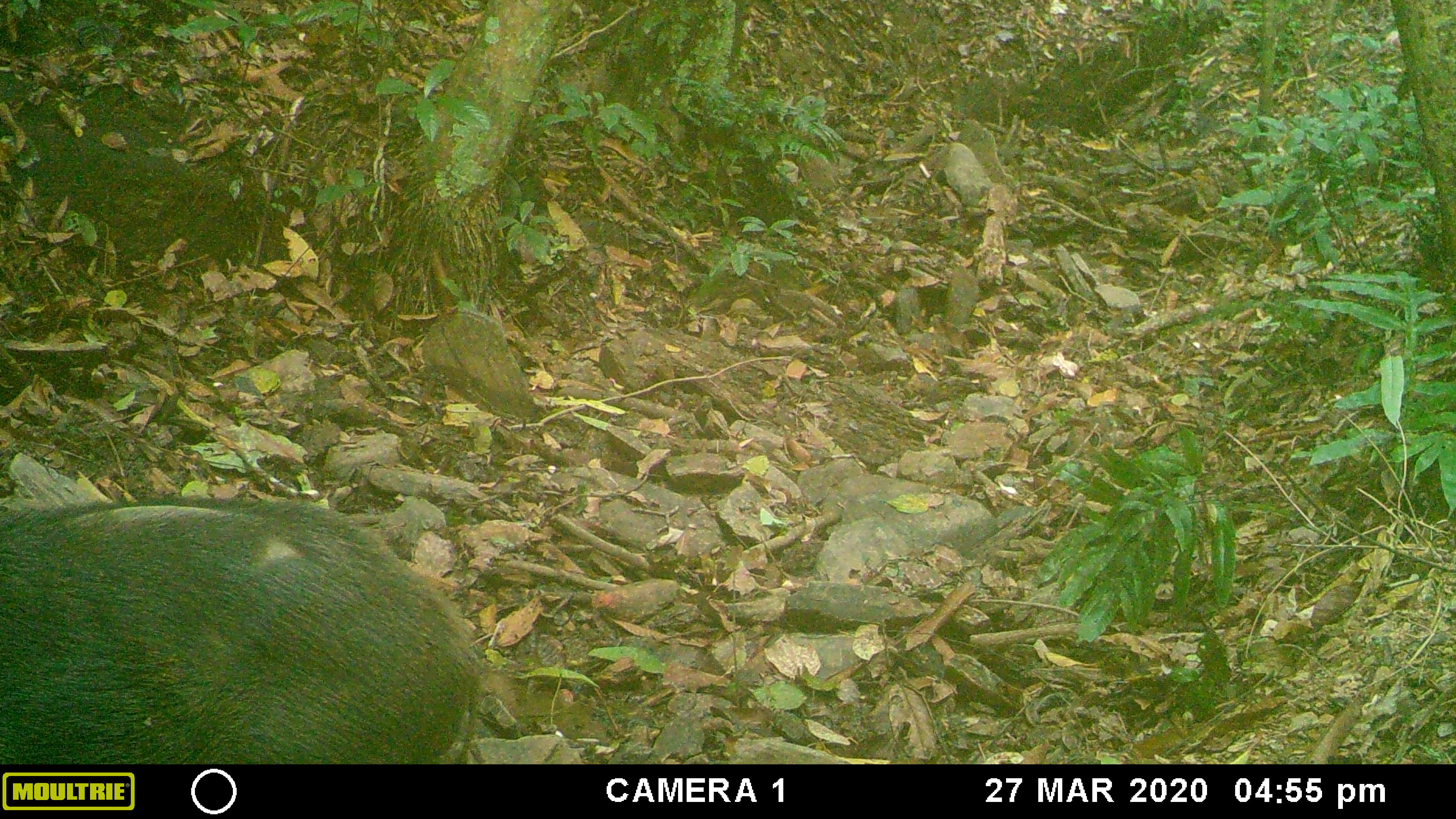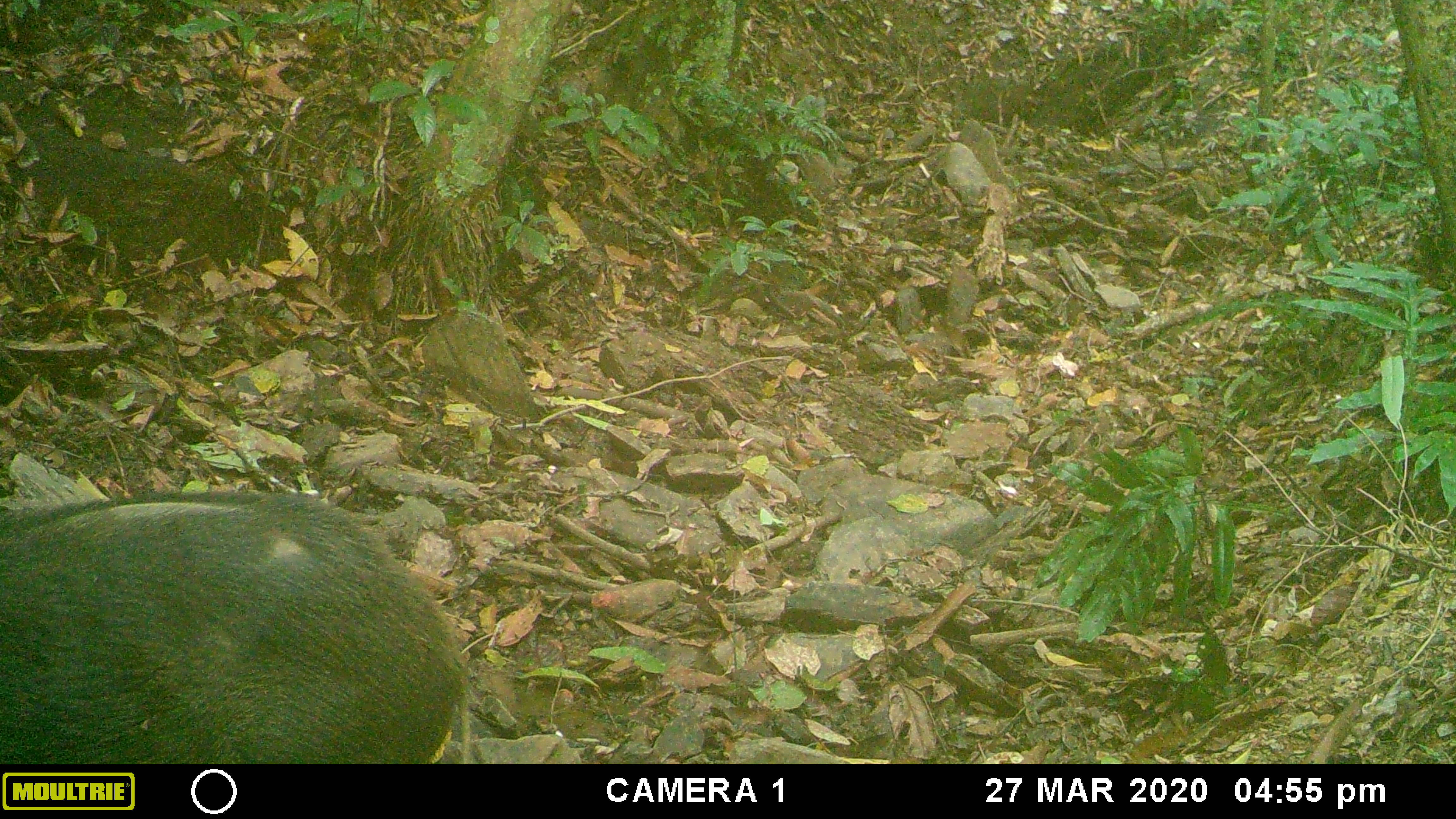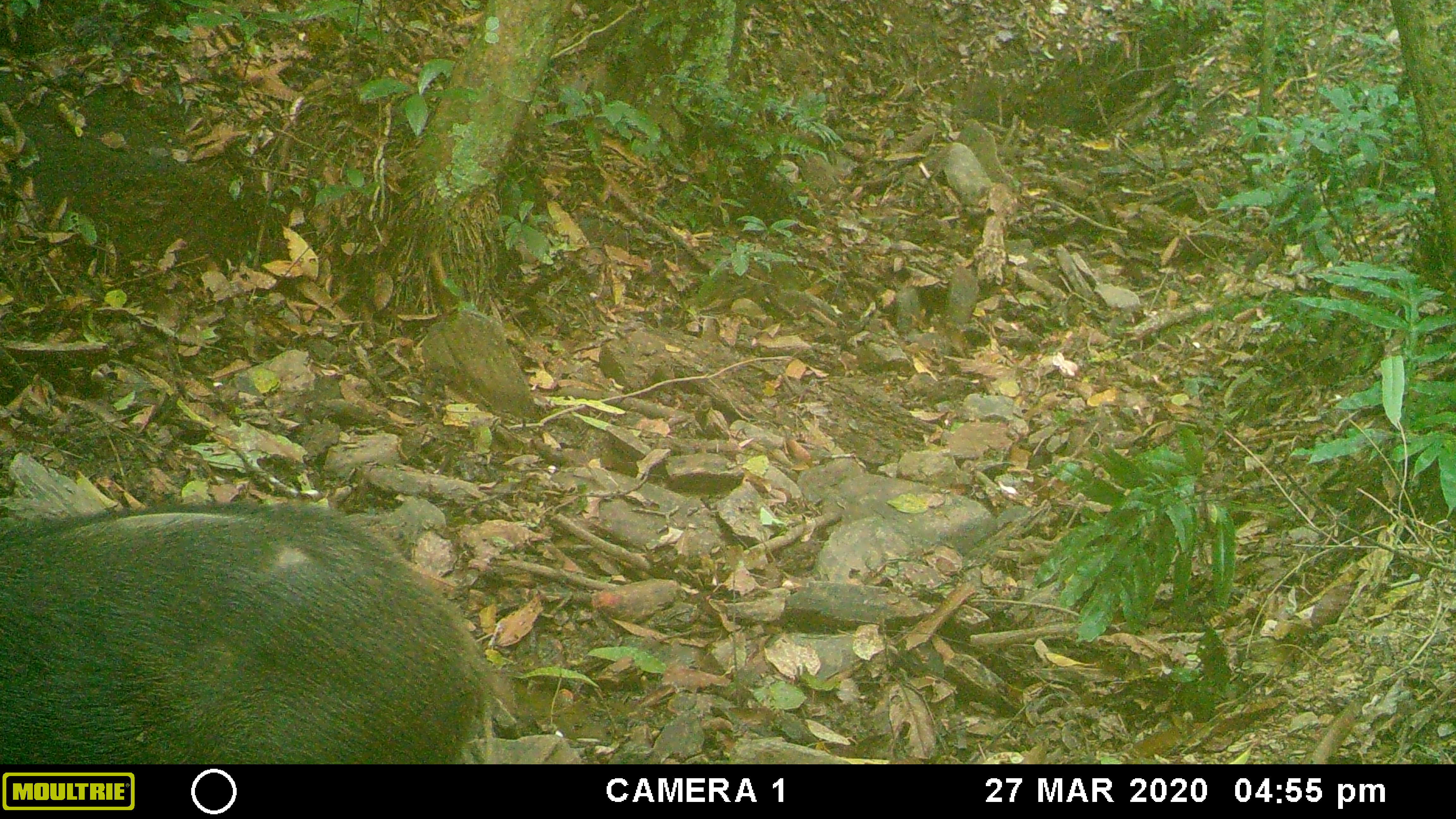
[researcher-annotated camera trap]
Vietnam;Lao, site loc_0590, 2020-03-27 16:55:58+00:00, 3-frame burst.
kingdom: Animalia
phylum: Chordata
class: Mammalia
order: Artiodactyla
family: Suidae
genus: Sus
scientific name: Sus scrofa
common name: eurasian wild pig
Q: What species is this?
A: Eurasian wild pig (Sus scrofa).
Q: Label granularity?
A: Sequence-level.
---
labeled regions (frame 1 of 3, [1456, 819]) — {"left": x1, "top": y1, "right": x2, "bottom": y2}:
eurasian wild pig: {"left": 0, "top": 488, "right": 481, "bottom": 764}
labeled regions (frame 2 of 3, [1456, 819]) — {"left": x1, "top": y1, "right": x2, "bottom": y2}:
eurasian wild pig: {"left": 0, "top": 486, "right": 474, "bottom": 764}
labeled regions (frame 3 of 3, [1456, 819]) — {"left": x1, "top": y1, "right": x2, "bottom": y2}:
eurasian wild pig: {"left": 0, "top": 493, "right": 516, "bottom": 764}